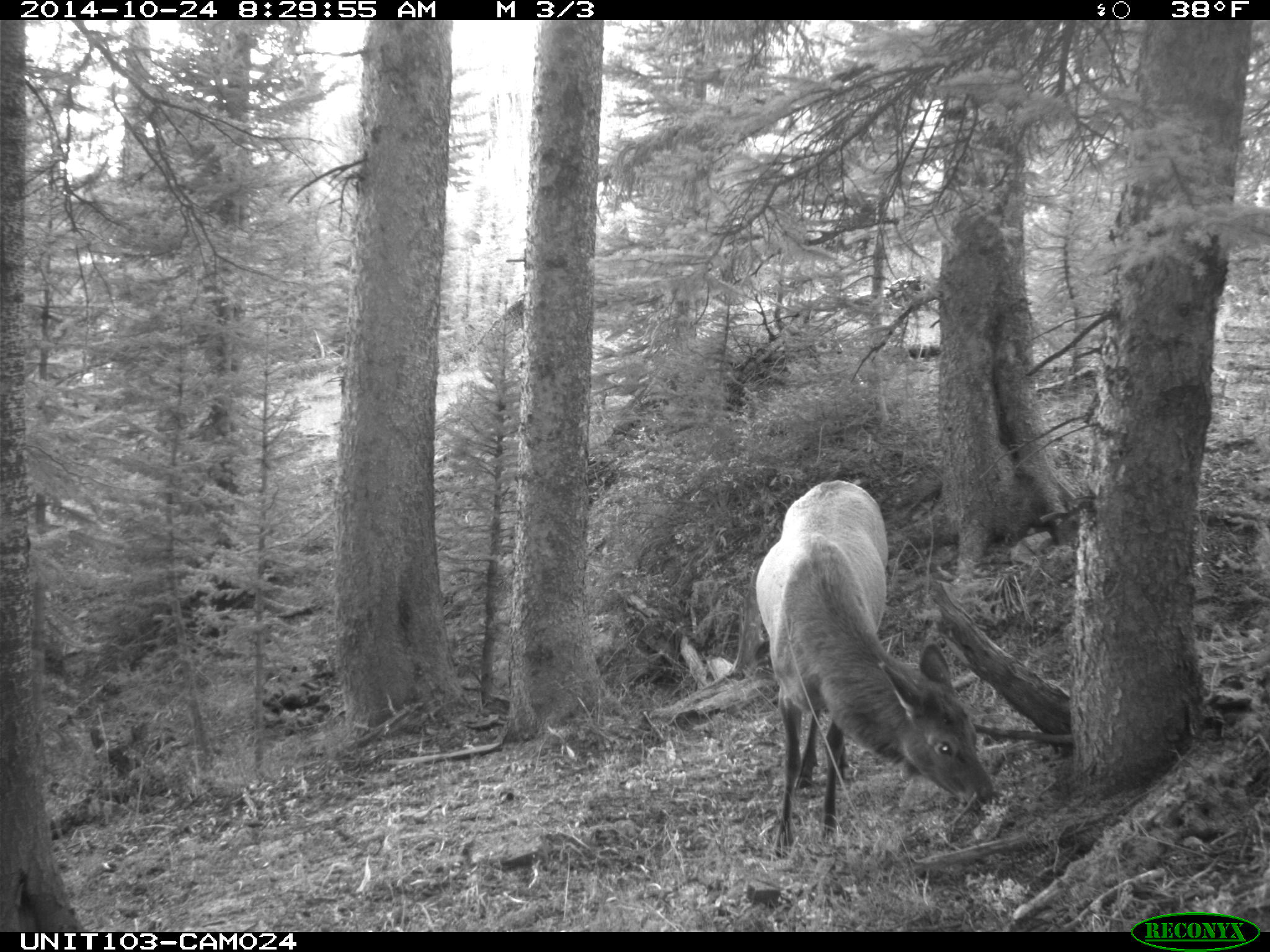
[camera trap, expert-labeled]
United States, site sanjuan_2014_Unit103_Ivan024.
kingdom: Animalia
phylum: Chordata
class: Mammalia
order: Artiodactyla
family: Cervidae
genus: Cervus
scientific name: Cervus elaphus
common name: red deer